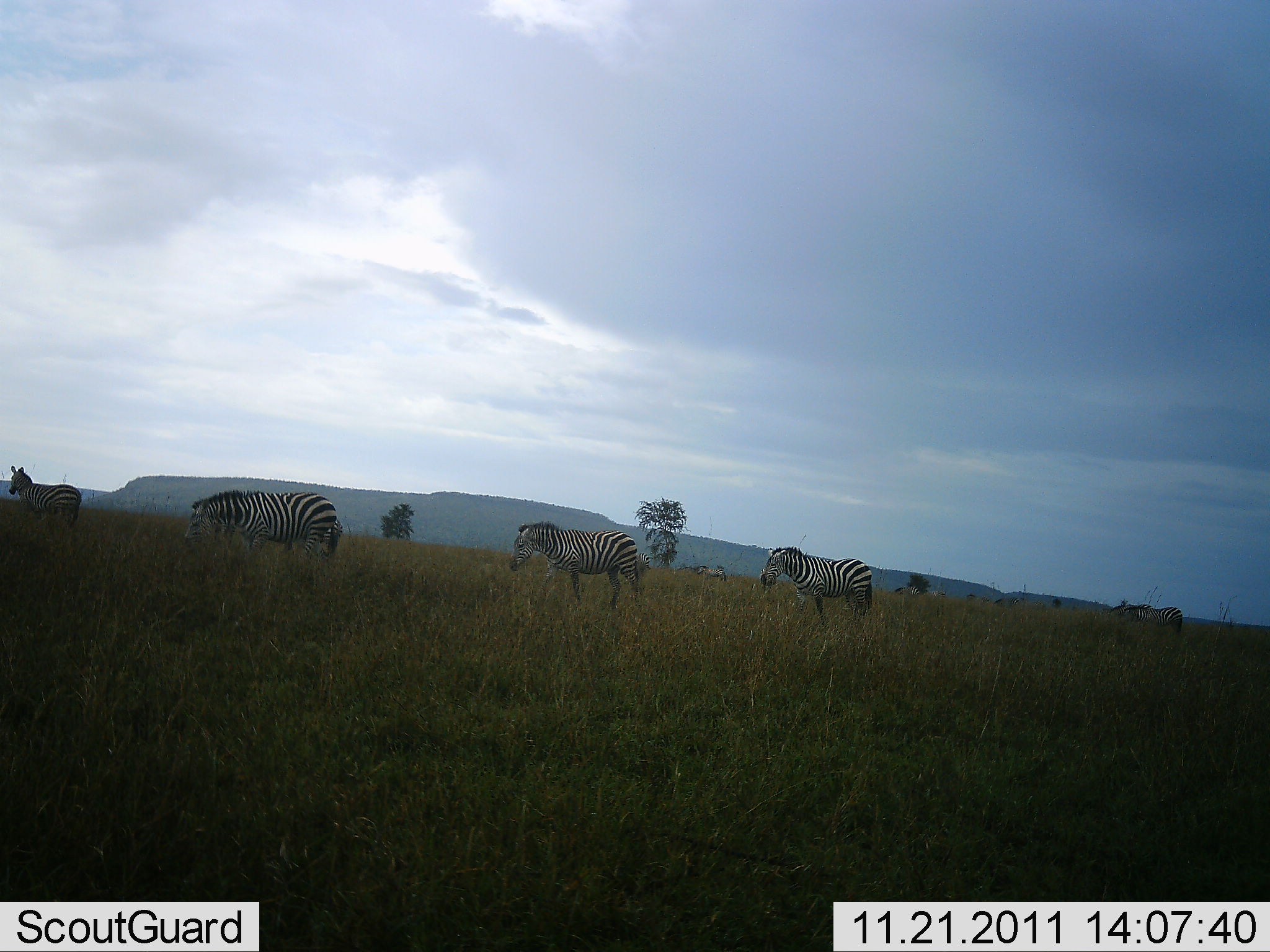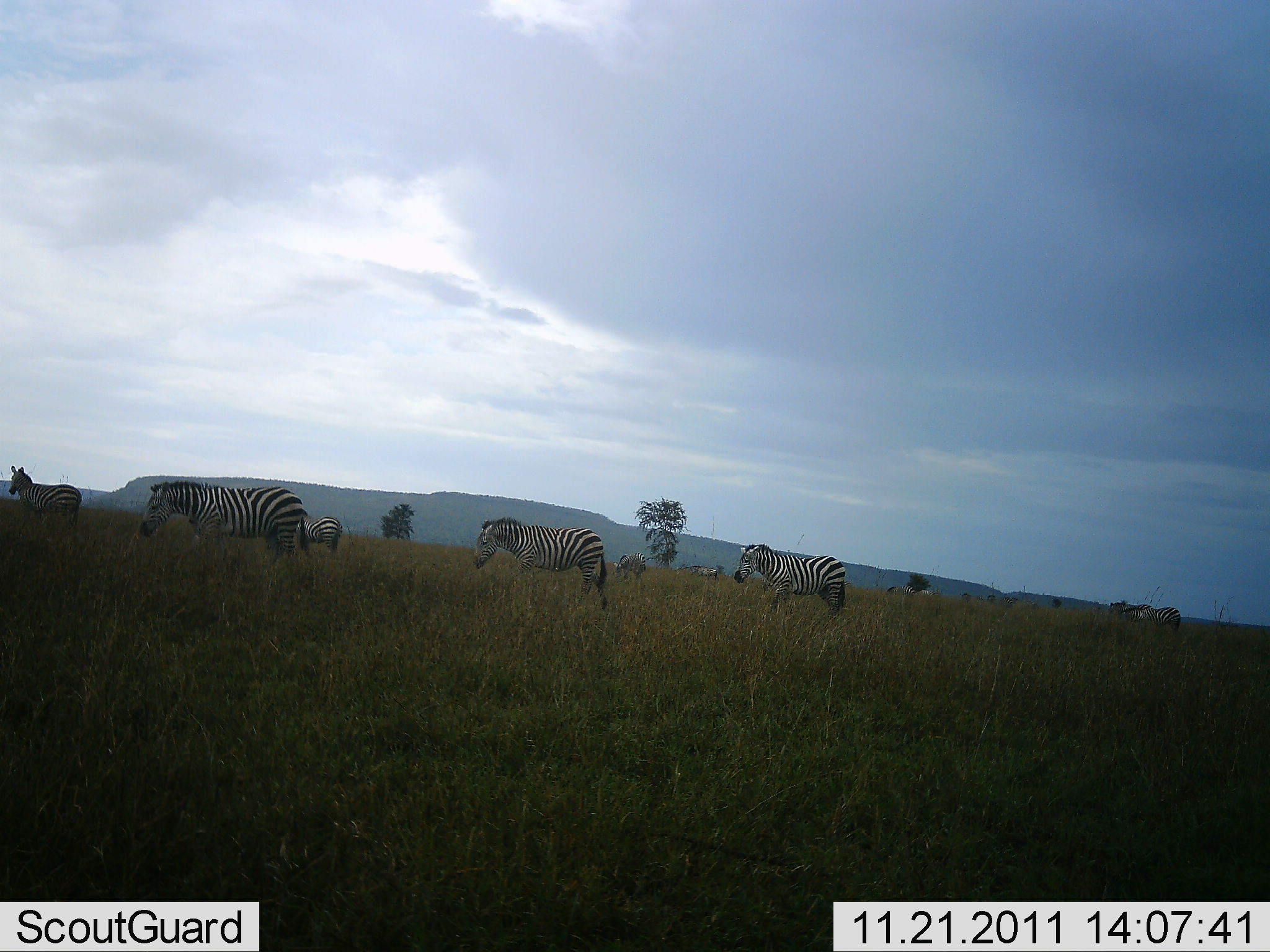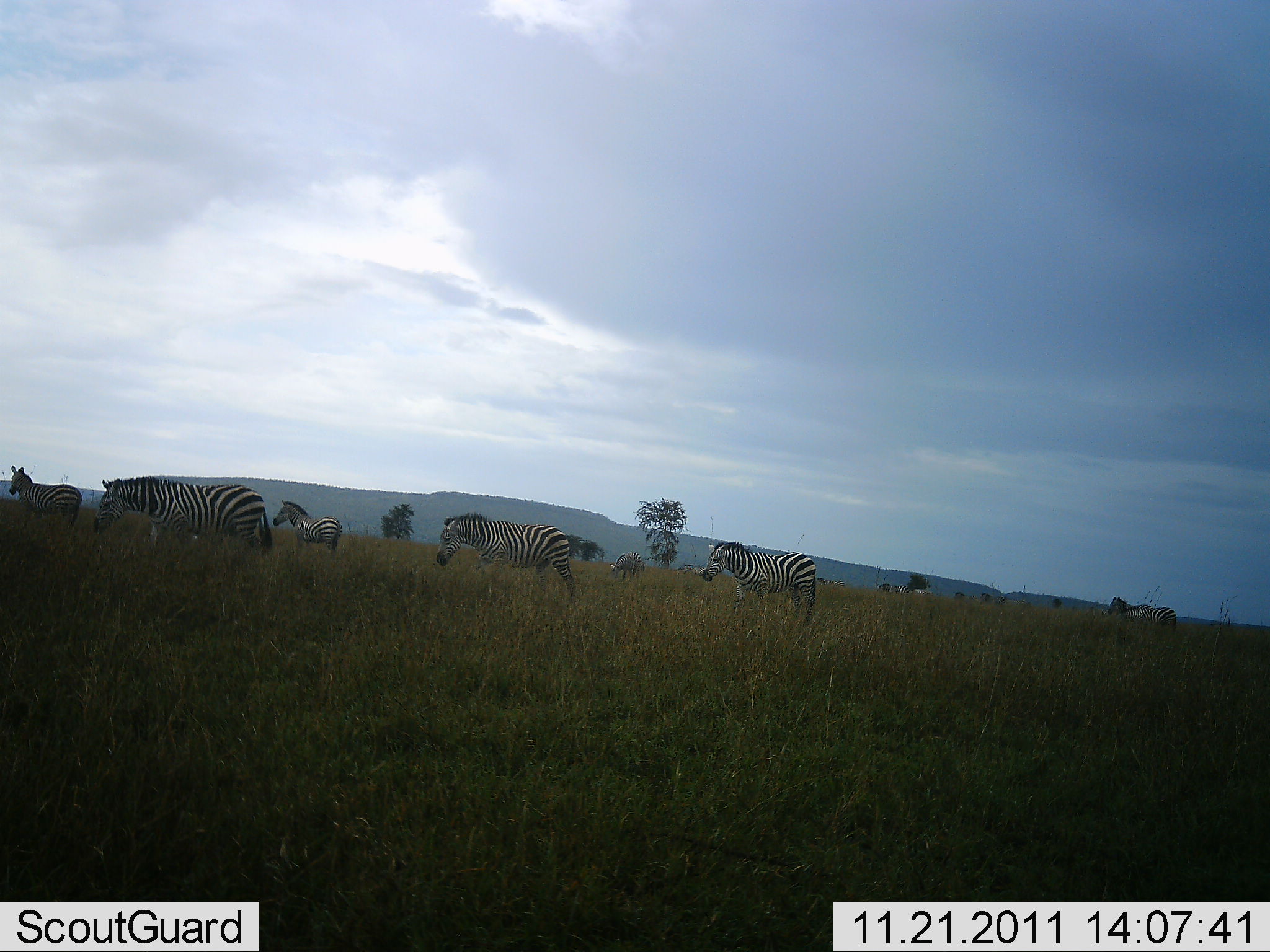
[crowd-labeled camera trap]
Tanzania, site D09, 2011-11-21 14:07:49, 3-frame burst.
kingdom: Animalia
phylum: Chordata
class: Mammalia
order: Perissodactyla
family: Equidae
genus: Equus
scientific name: Equus quagga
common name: plains zebra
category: zebra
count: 6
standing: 20%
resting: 0%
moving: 87%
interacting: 0%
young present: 0%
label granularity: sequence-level